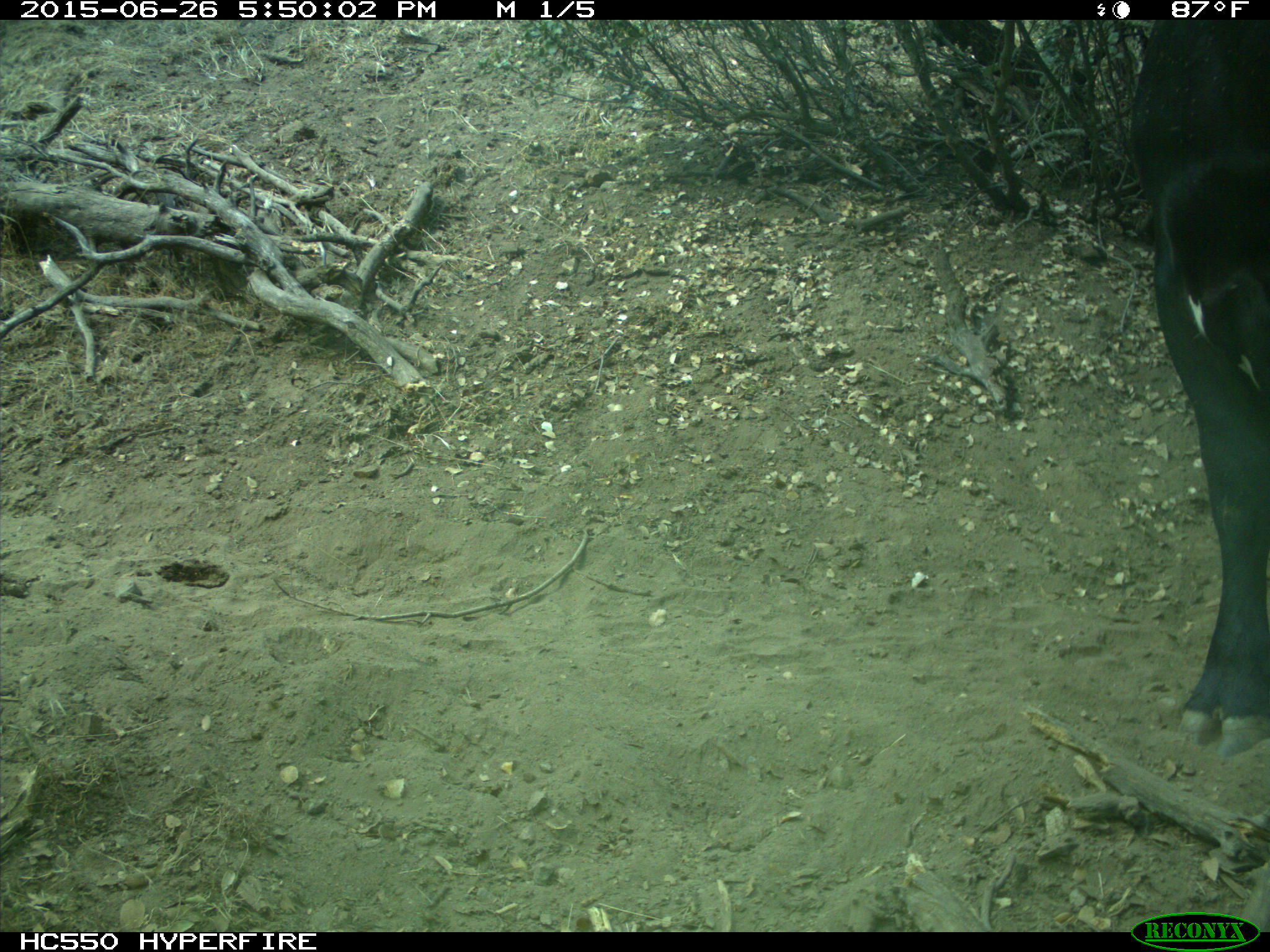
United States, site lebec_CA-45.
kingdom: Animalia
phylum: Chordata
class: Mammalia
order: Artiodactyla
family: Bovidae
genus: Bos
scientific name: Bos taurus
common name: domestic cow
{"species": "Bos taurus (domestic cow)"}